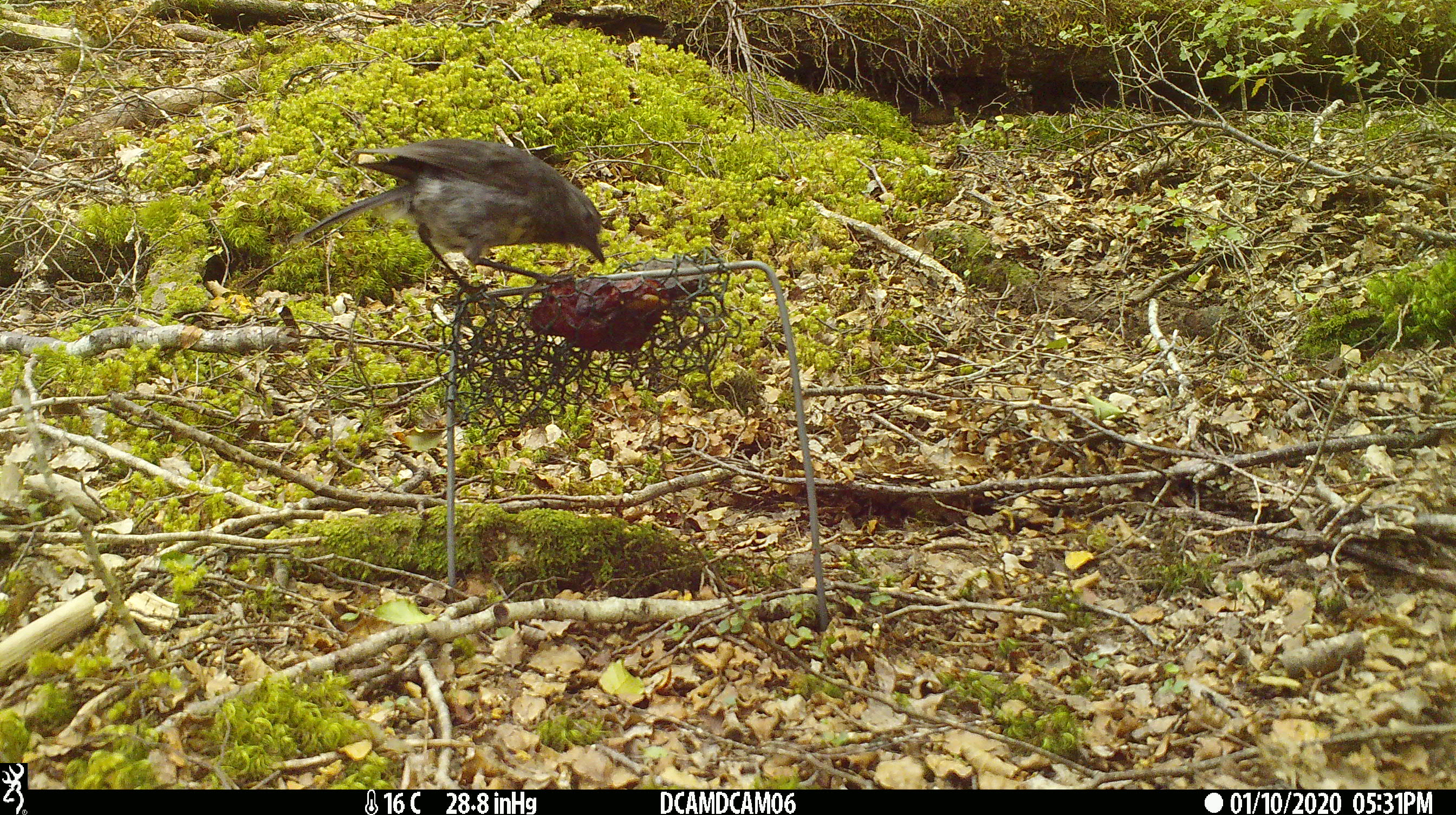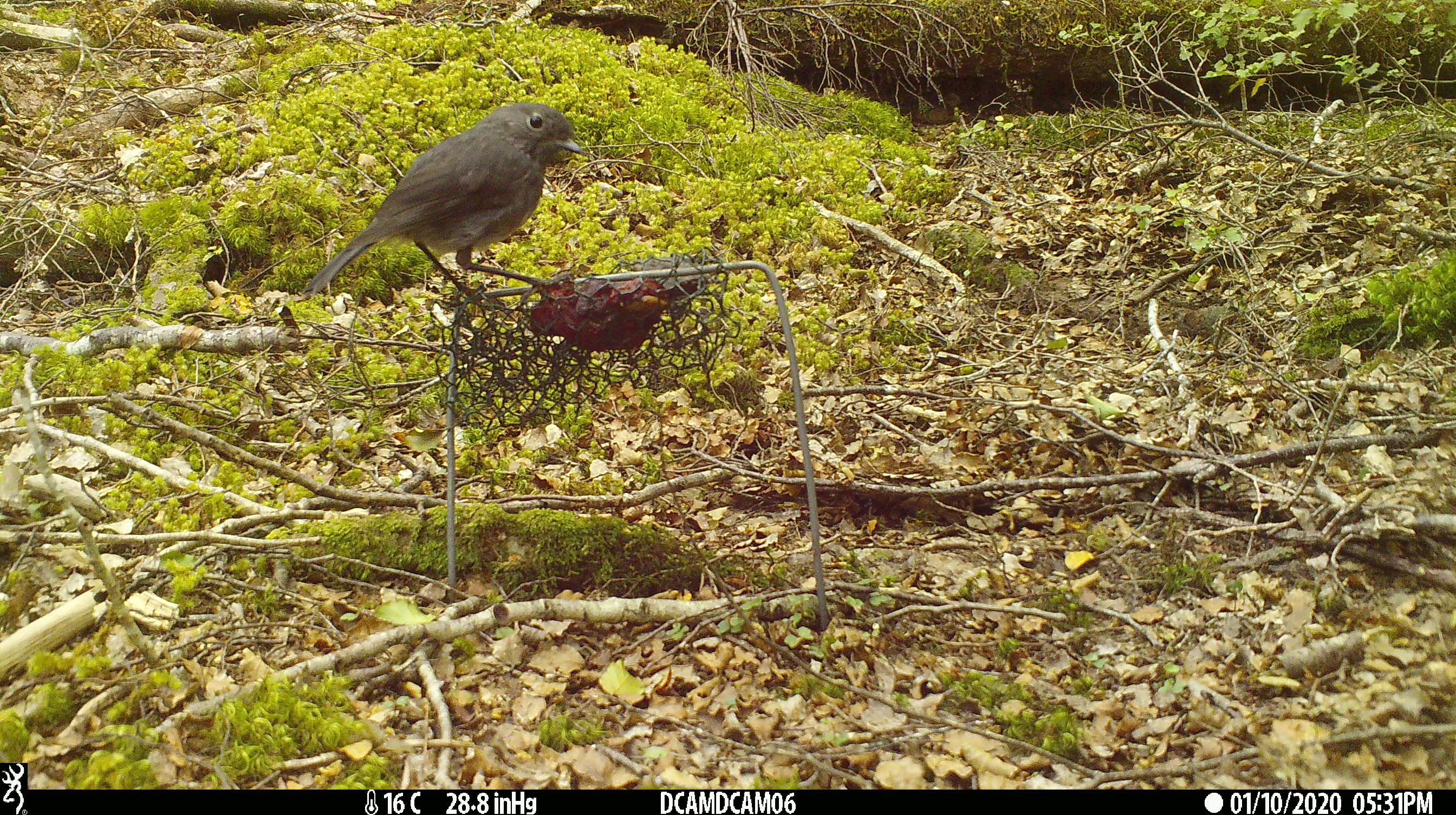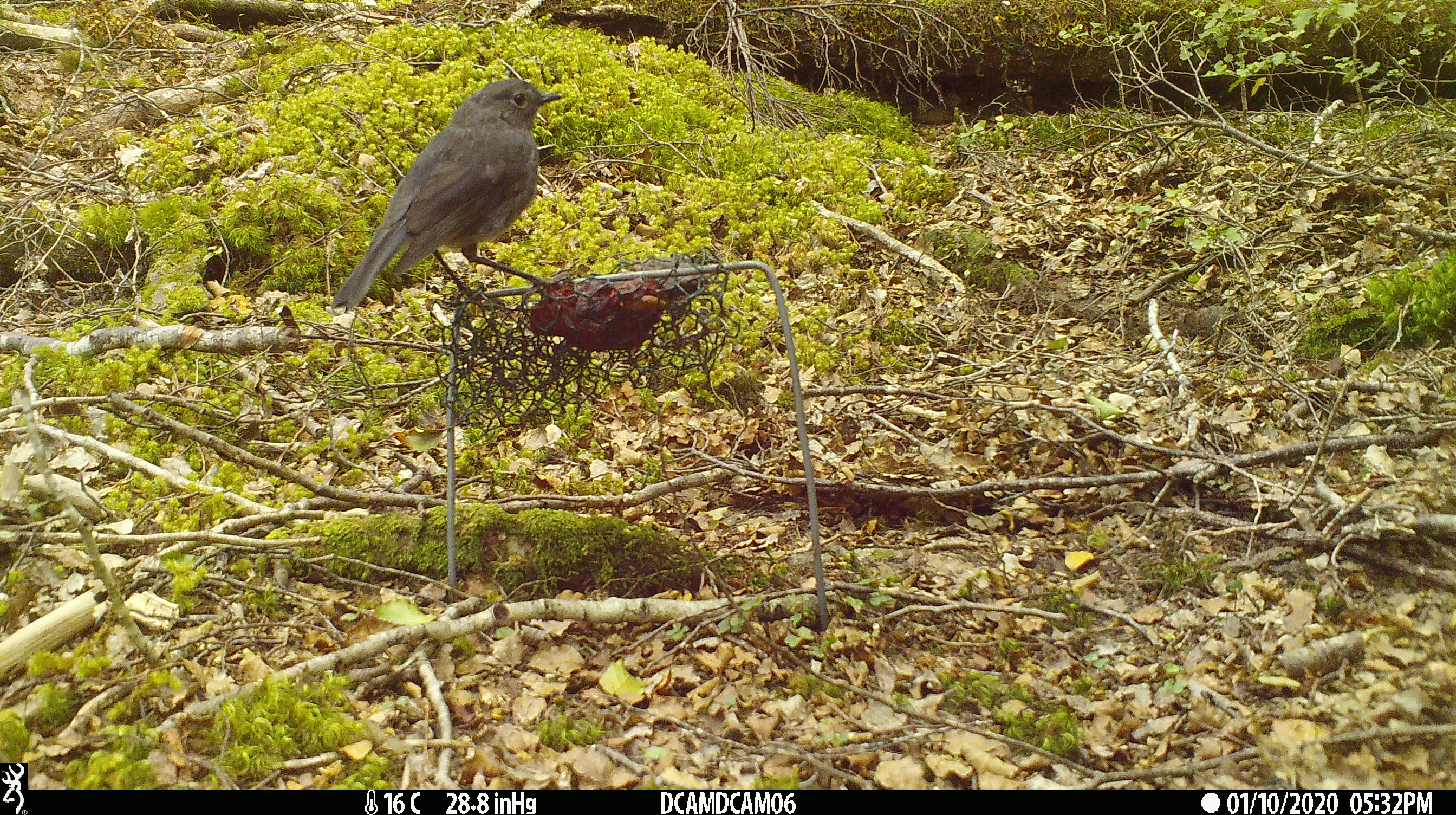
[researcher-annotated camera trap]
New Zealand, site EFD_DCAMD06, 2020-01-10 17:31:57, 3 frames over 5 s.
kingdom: Animalia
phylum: Chordata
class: Aves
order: Passeriformes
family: Petroicidae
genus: Petroica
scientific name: Petroica australis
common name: new zealand robin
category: robin